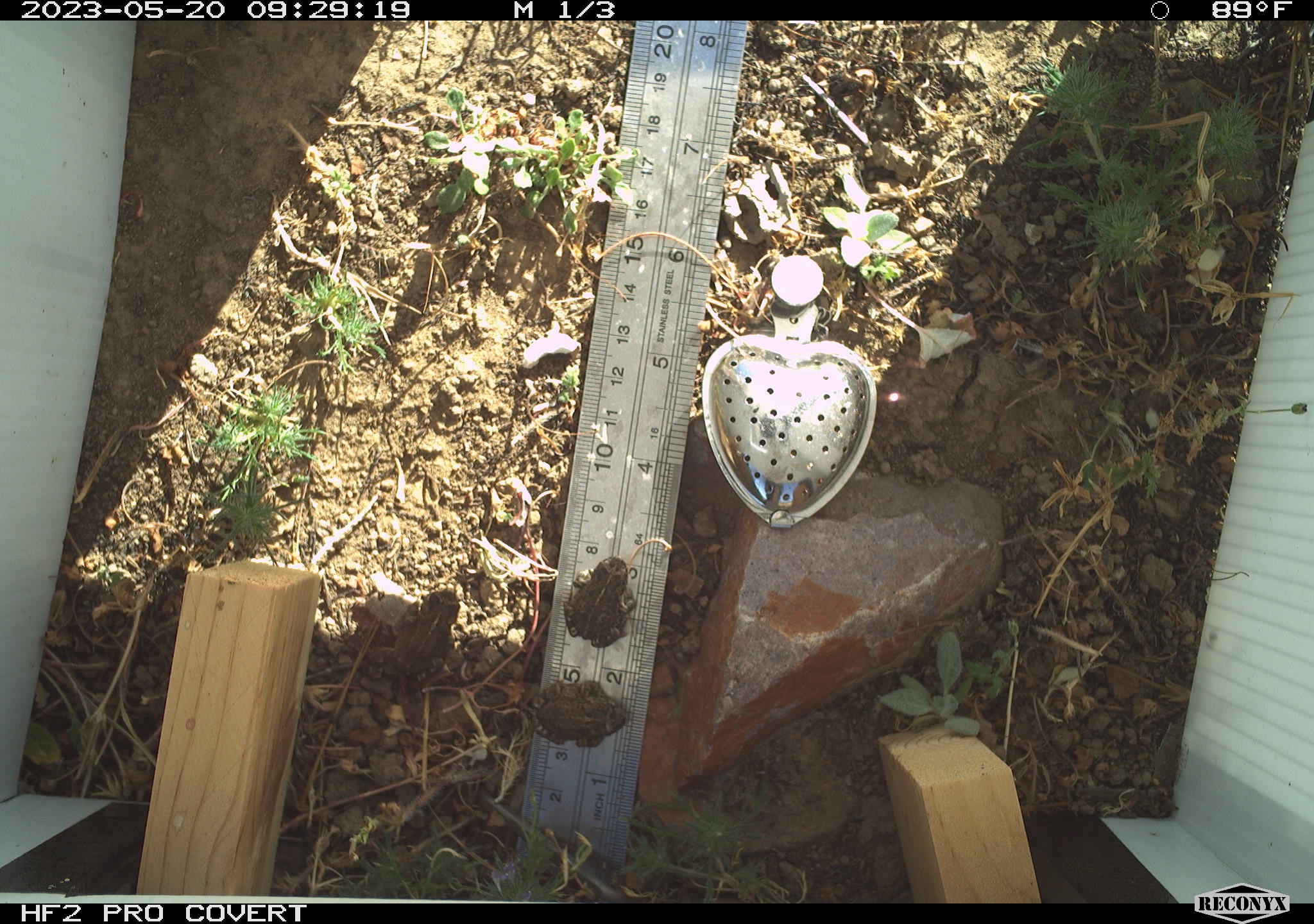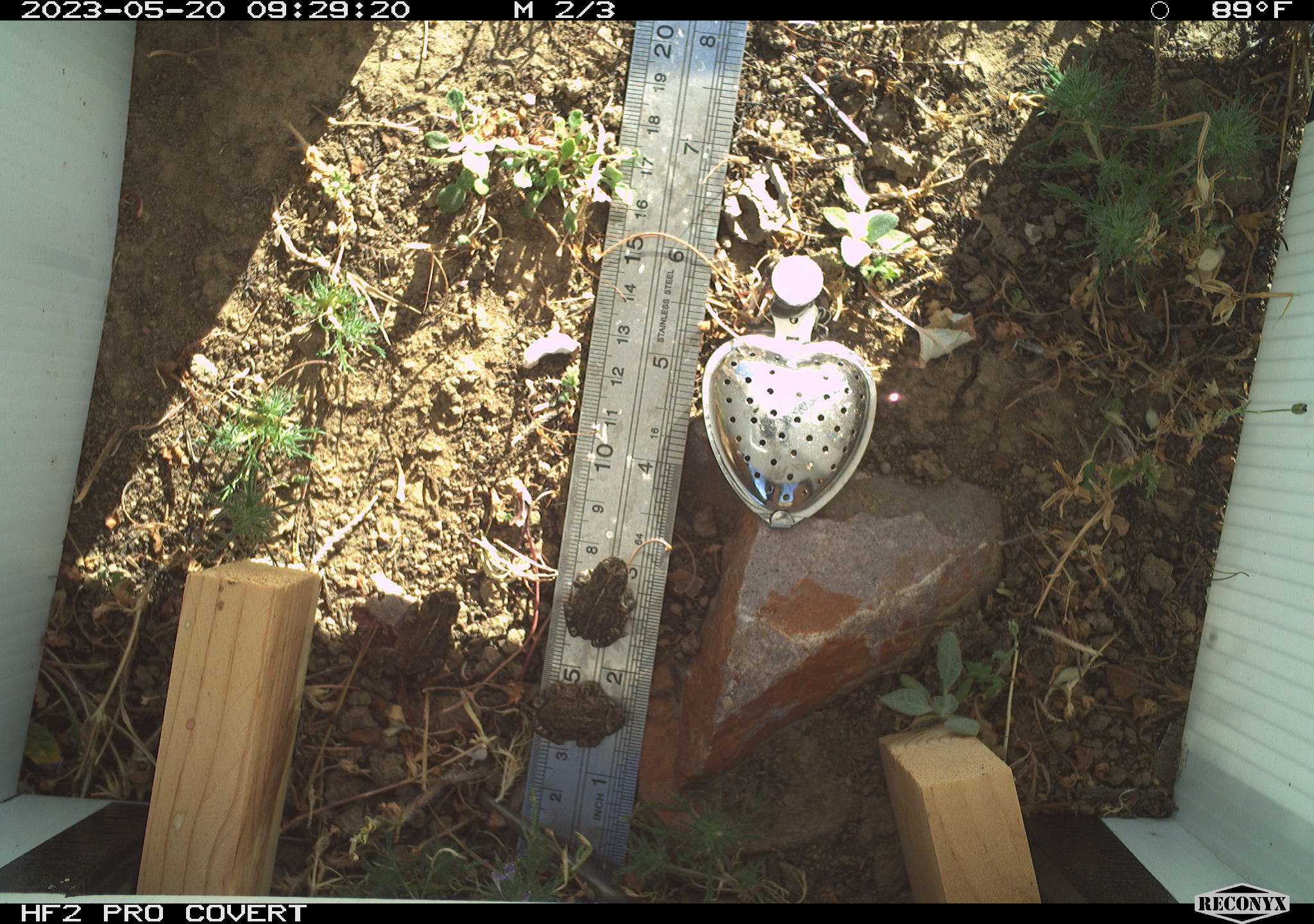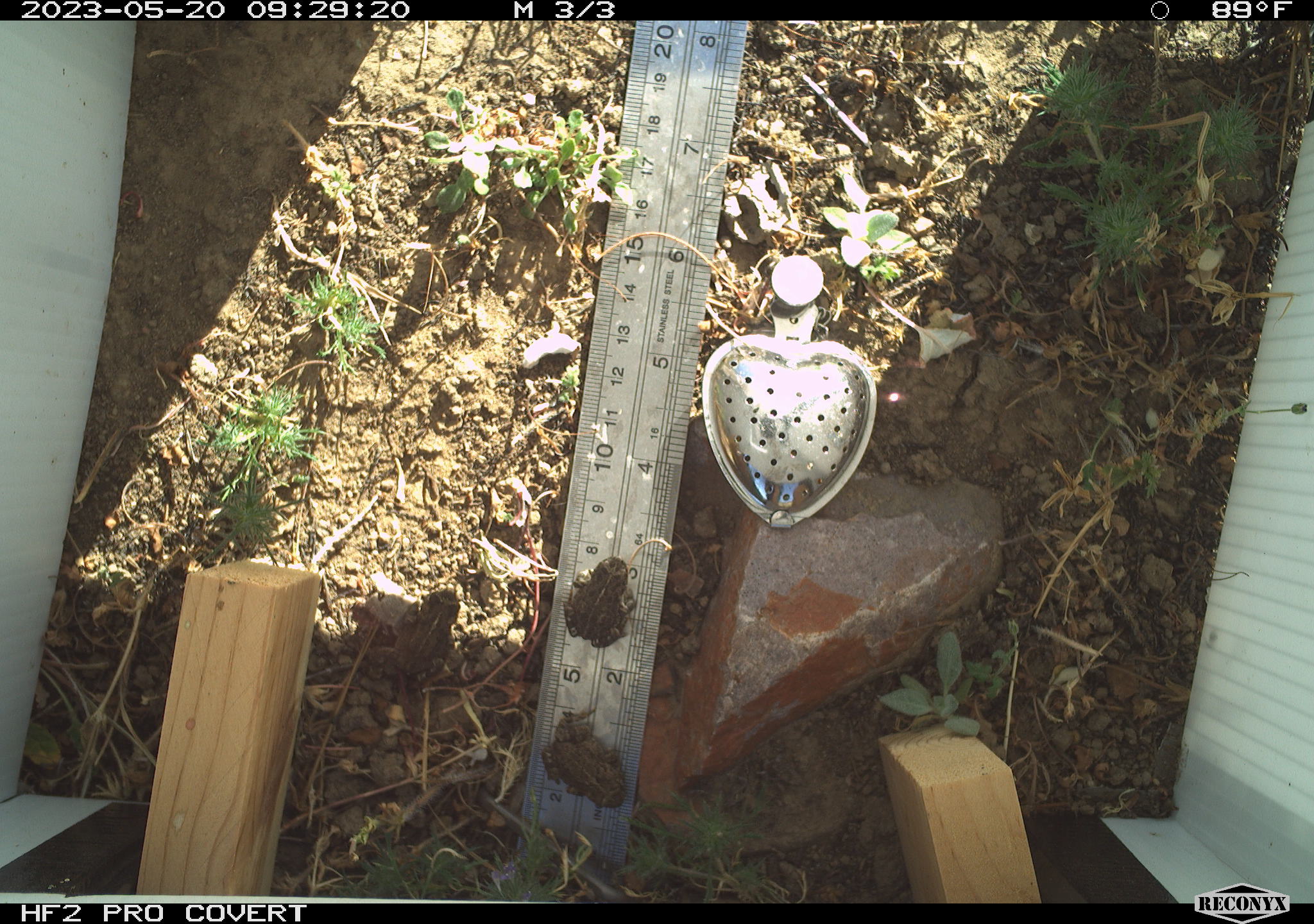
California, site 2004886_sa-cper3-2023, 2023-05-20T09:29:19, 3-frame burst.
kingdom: Animalia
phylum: Chordata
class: Amphibia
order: Anura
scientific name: Anura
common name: frogs